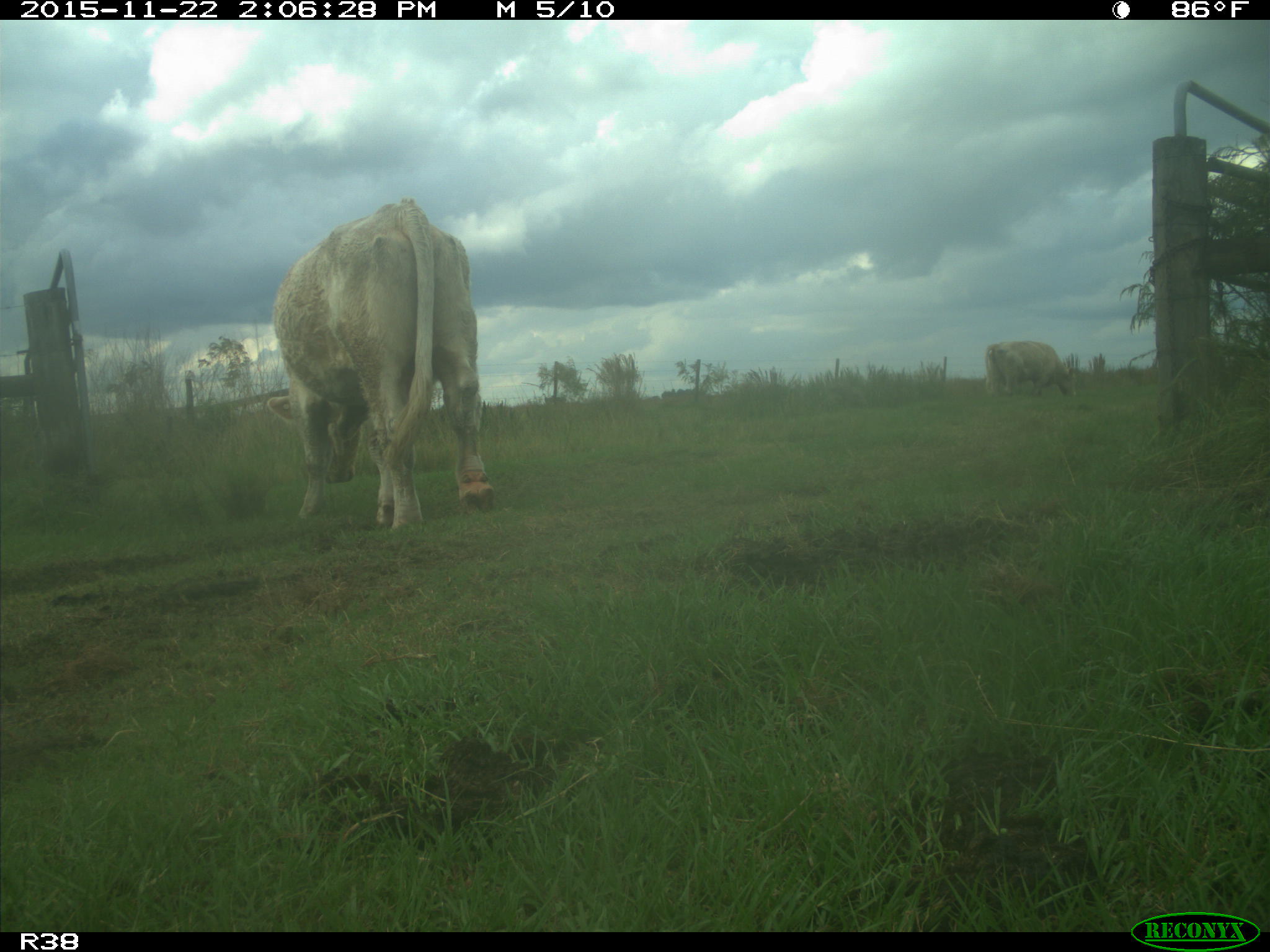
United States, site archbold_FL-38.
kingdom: Animalia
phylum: Chordata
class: Mammalia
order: Artiodactyla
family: Bovidae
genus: Bos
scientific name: Bos taurus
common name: domestic cow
Bos taurus (domestic cow).